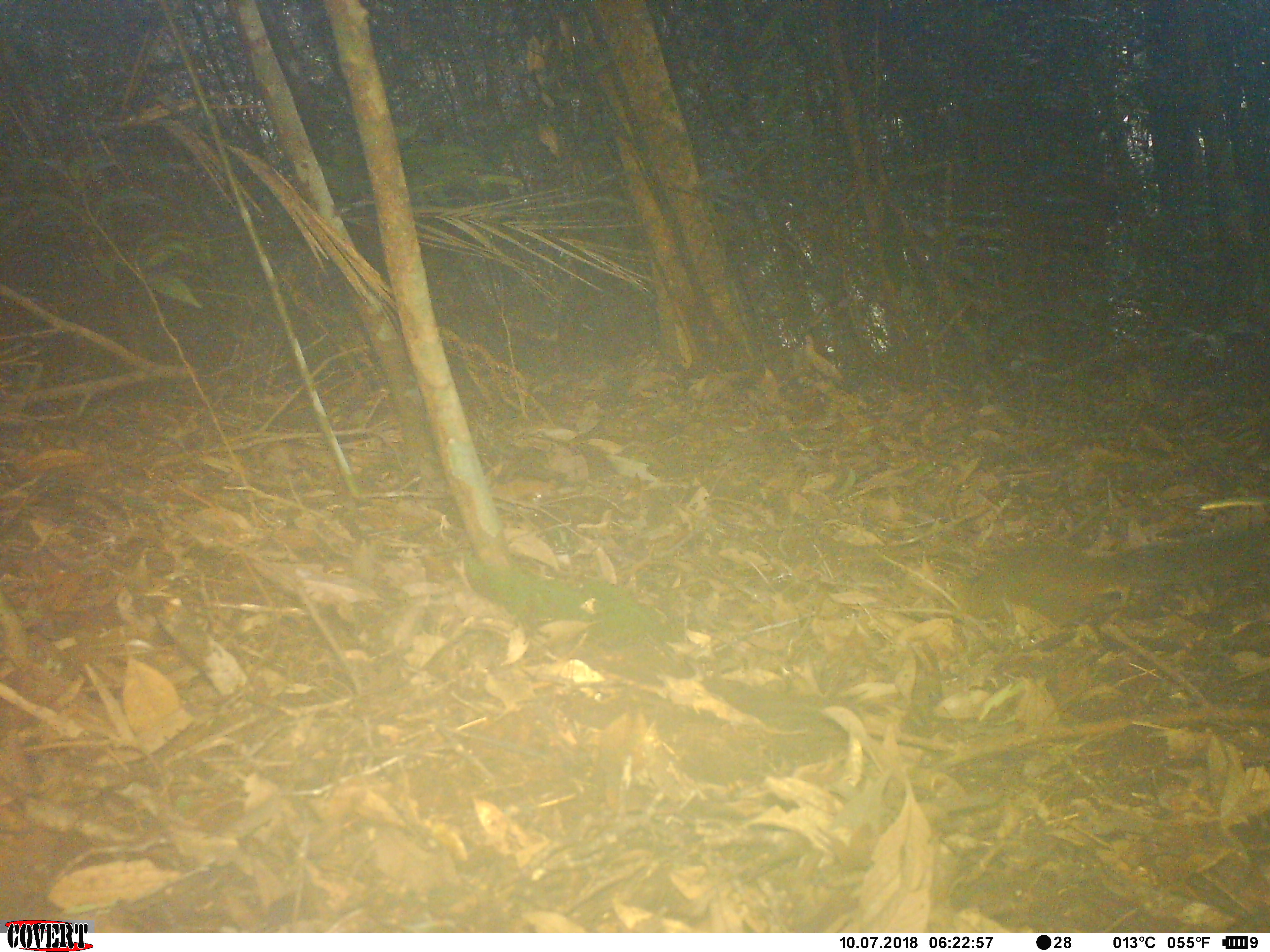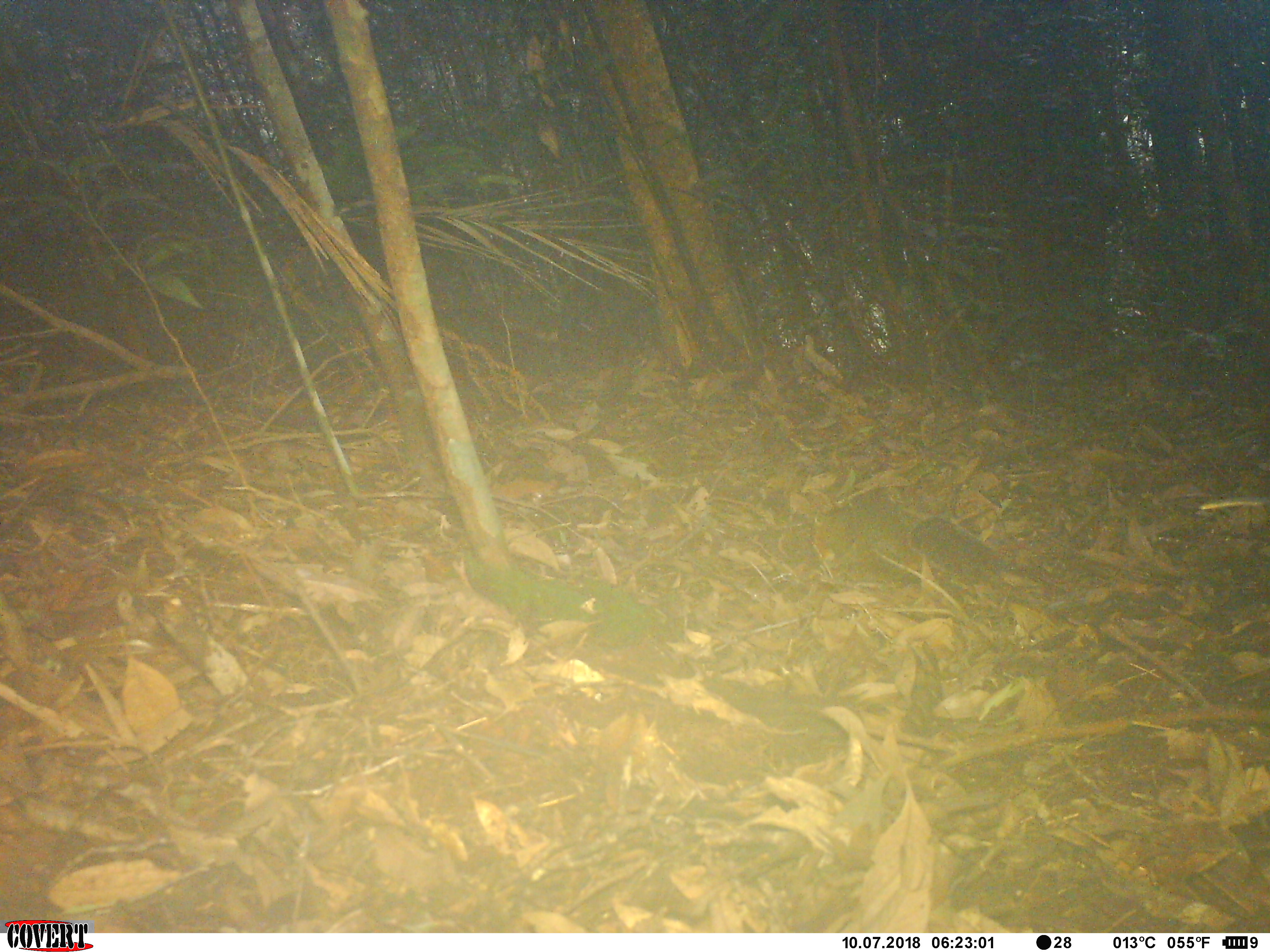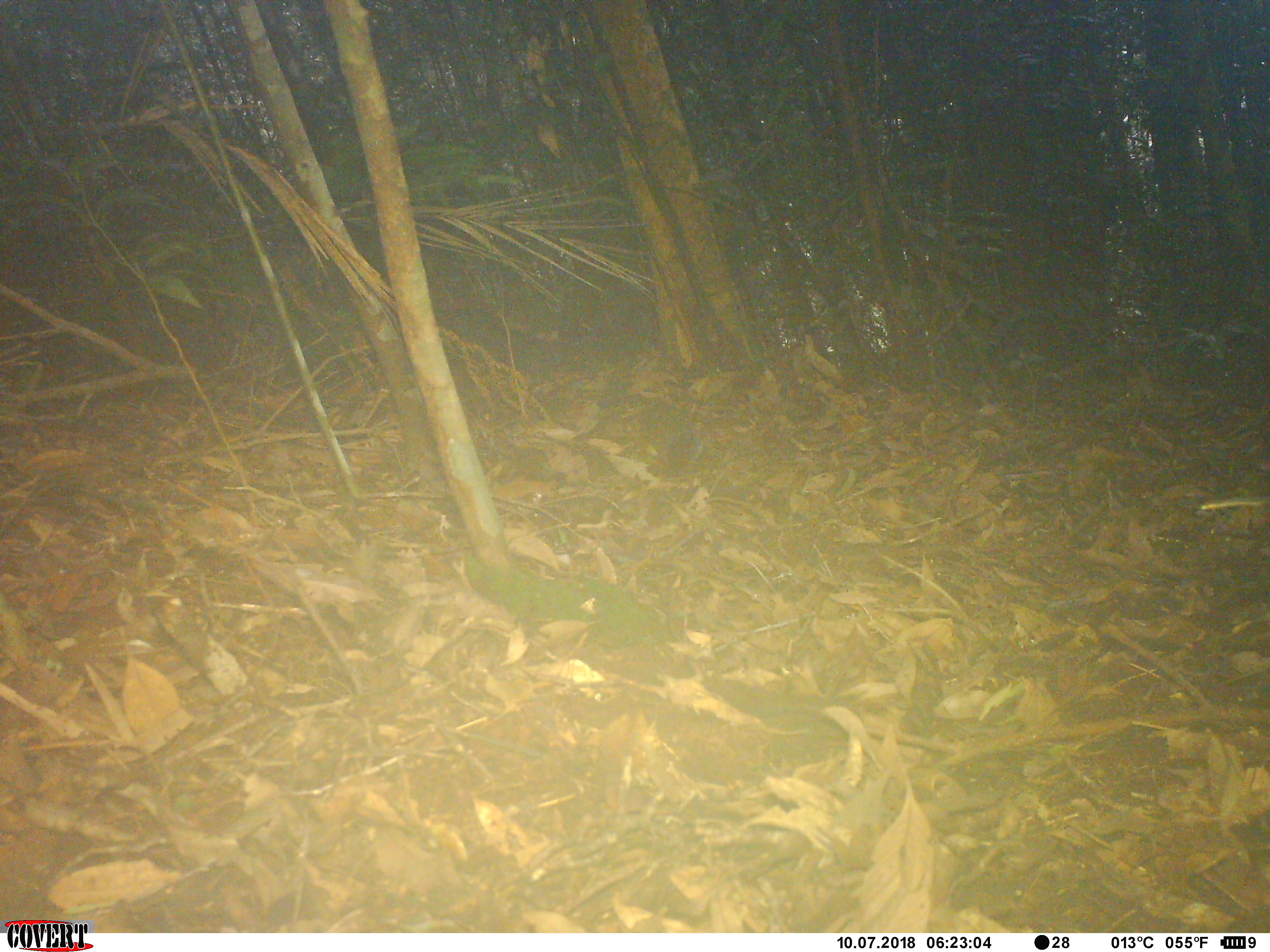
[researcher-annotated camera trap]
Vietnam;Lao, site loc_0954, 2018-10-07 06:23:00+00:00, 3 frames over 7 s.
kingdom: Animalia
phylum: Chordata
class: Mammalia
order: Rodentia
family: Sciuridae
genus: Dremomys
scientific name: Dremomys rufigenis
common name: red-cheeked squirrel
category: red cheeked squirrel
Red cheeked squirrel (red-cheeked squirrel) (Dremomys rufigenis). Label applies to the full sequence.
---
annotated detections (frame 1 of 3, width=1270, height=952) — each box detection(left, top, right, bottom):
red cheeked squirrel: detection(963, 521, 1270, 628)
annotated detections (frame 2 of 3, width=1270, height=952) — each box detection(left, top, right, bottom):
red cheeked squirrel: detection(809, 486, 1023, 602)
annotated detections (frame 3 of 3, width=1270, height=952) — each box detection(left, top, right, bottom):
red cheeked squirrel: detection(644, 405, 703, 472)